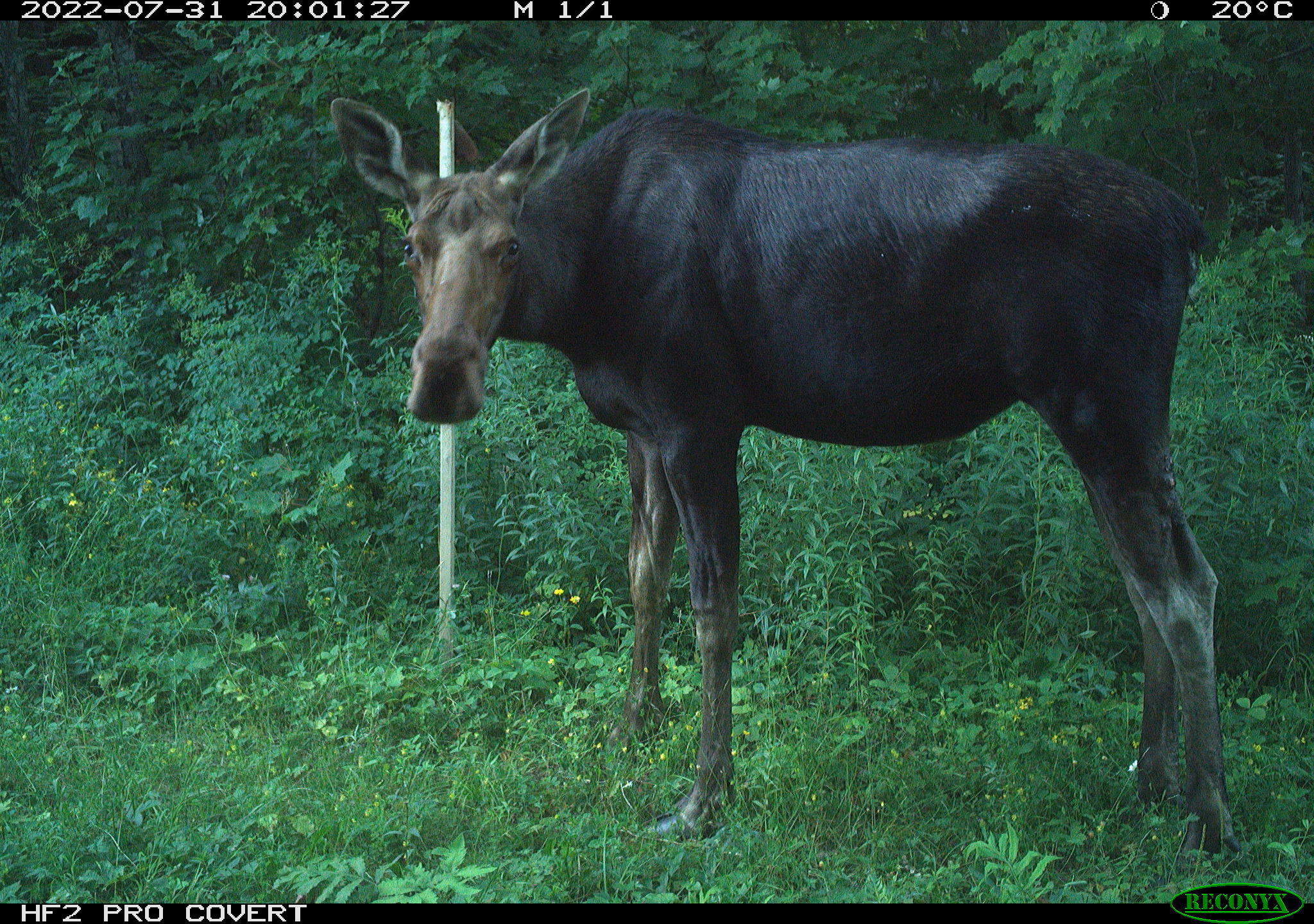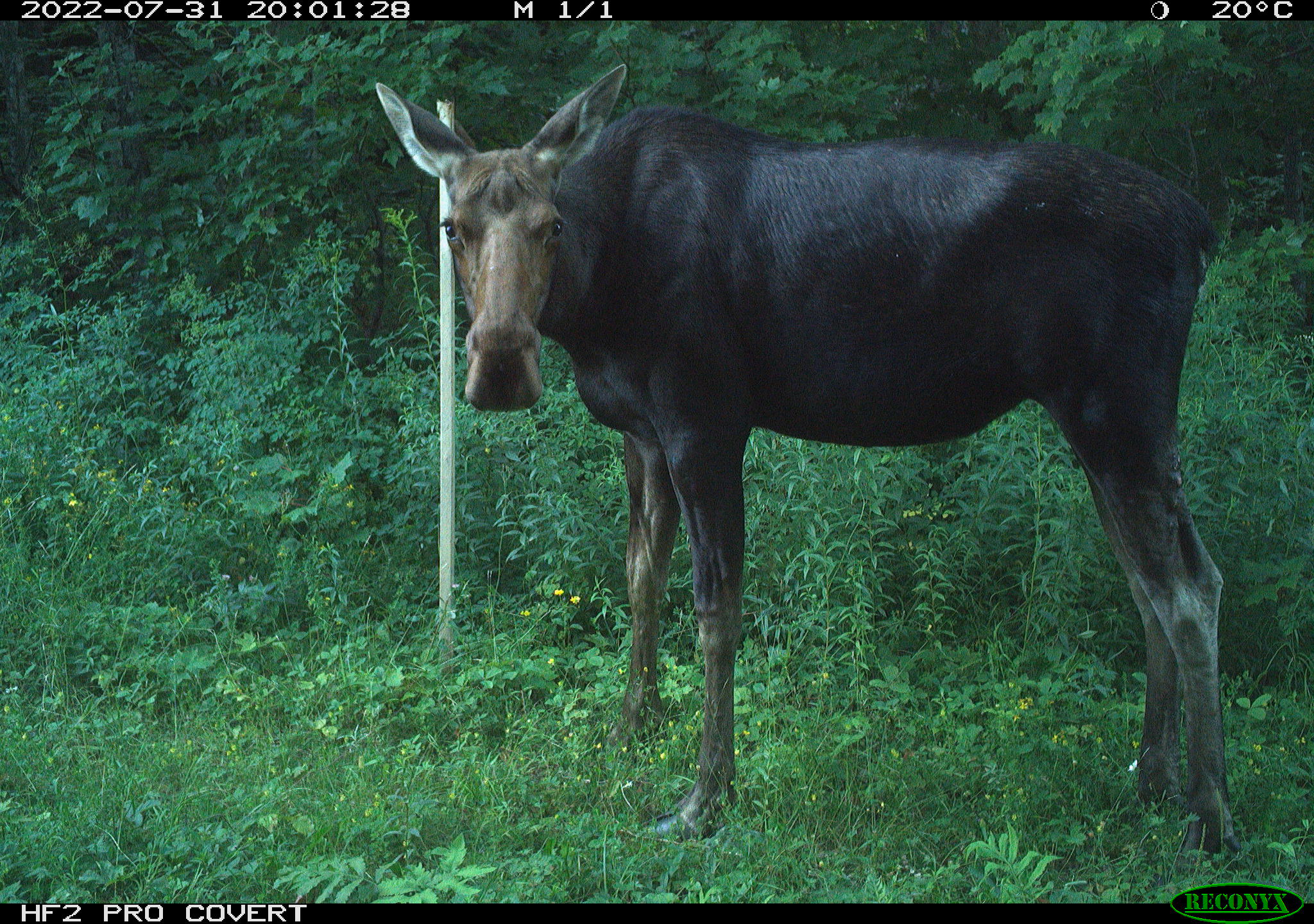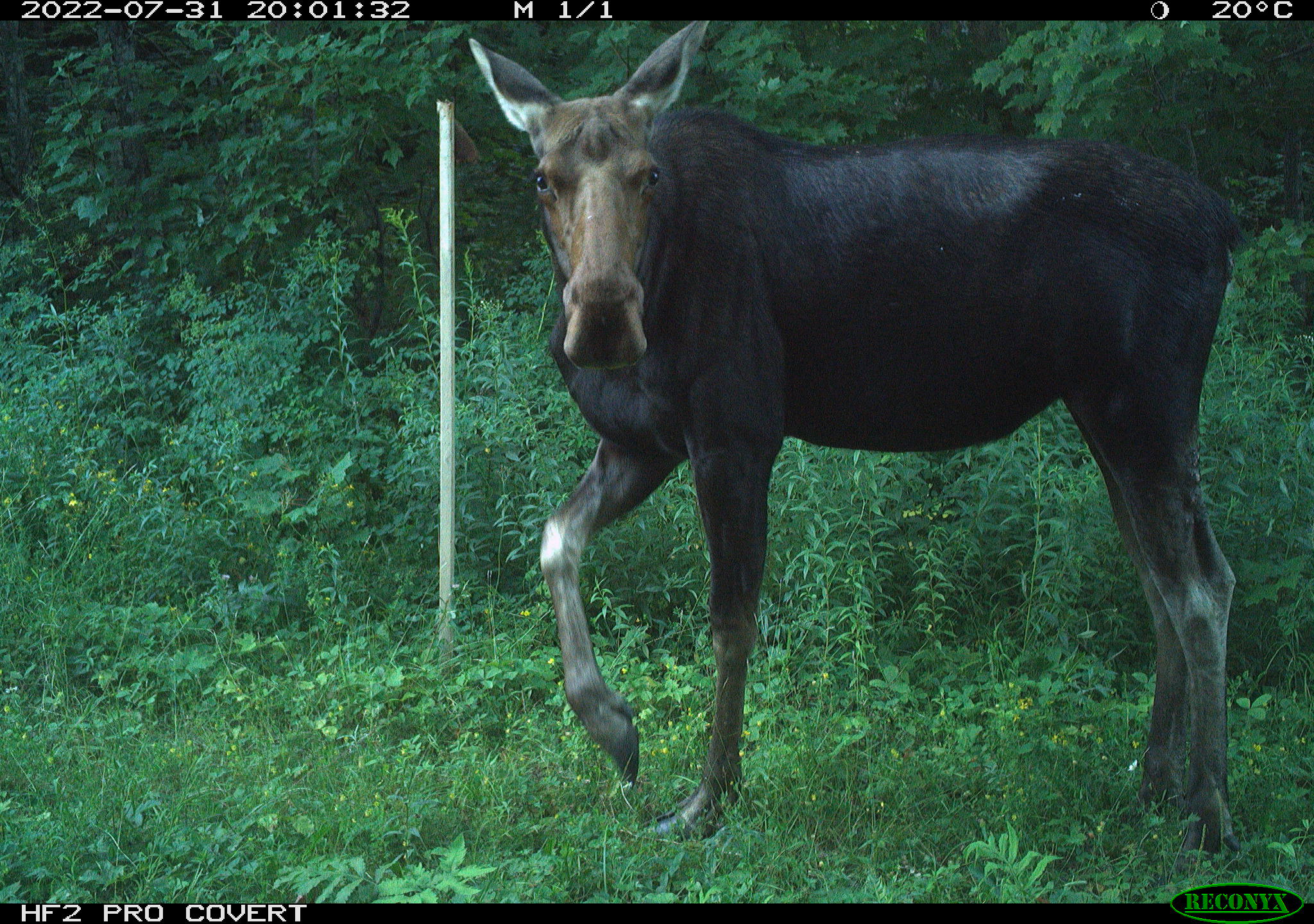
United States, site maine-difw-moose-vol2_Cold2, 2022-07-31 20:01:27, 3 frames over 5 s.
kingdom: Animalia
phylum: Chordata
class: Mammalia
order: Artiodactyla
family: Cervidae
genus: Alces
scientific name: Alces alces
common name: moose